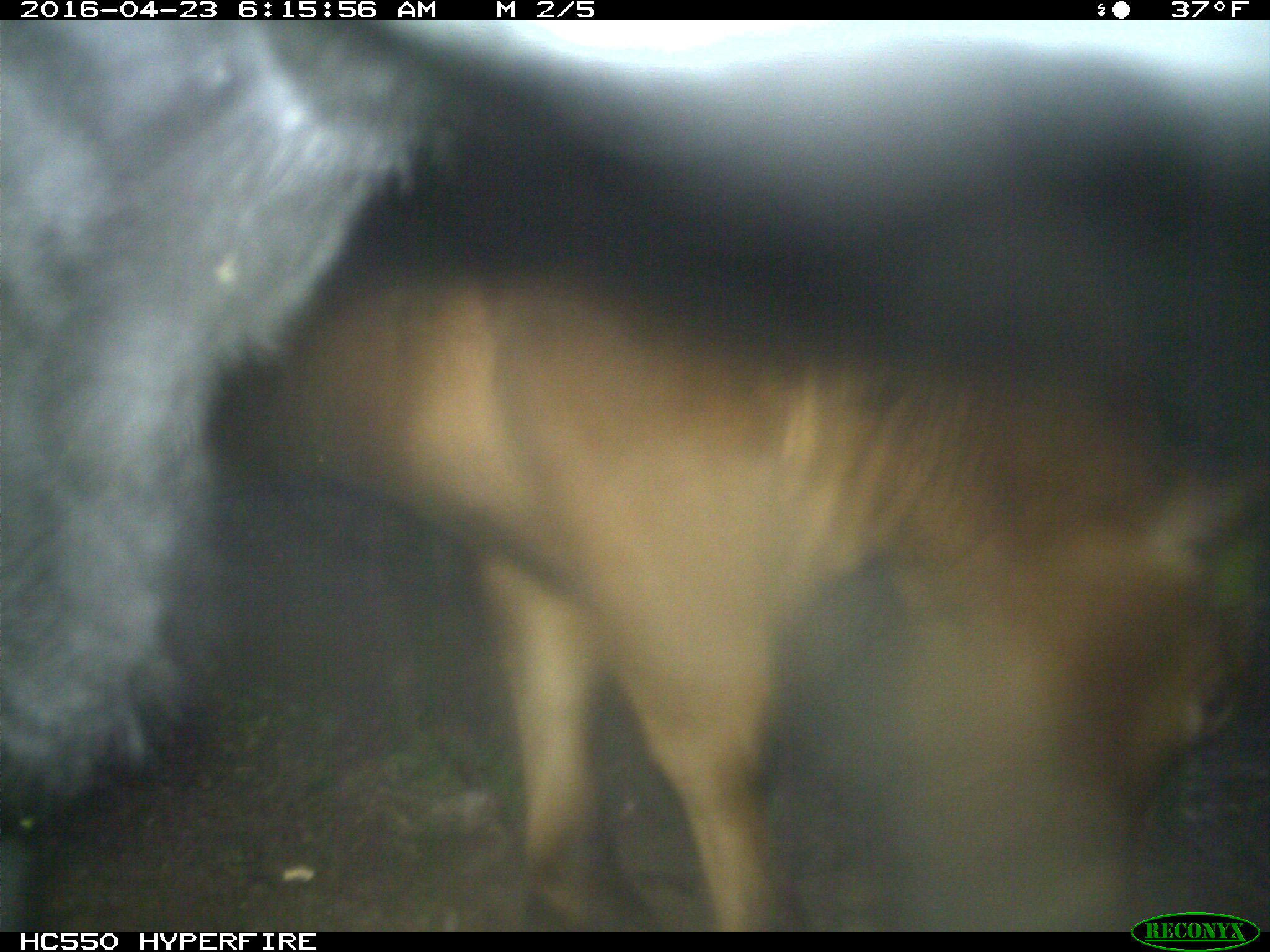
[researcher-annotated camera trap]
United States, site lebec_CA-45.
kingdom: Animalia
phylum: Chordata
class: Mammalia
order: Artiodactyla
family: Bovidae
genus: Bos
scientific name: Bos taurus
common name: domestic cow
Bos taurus (domestic cow).